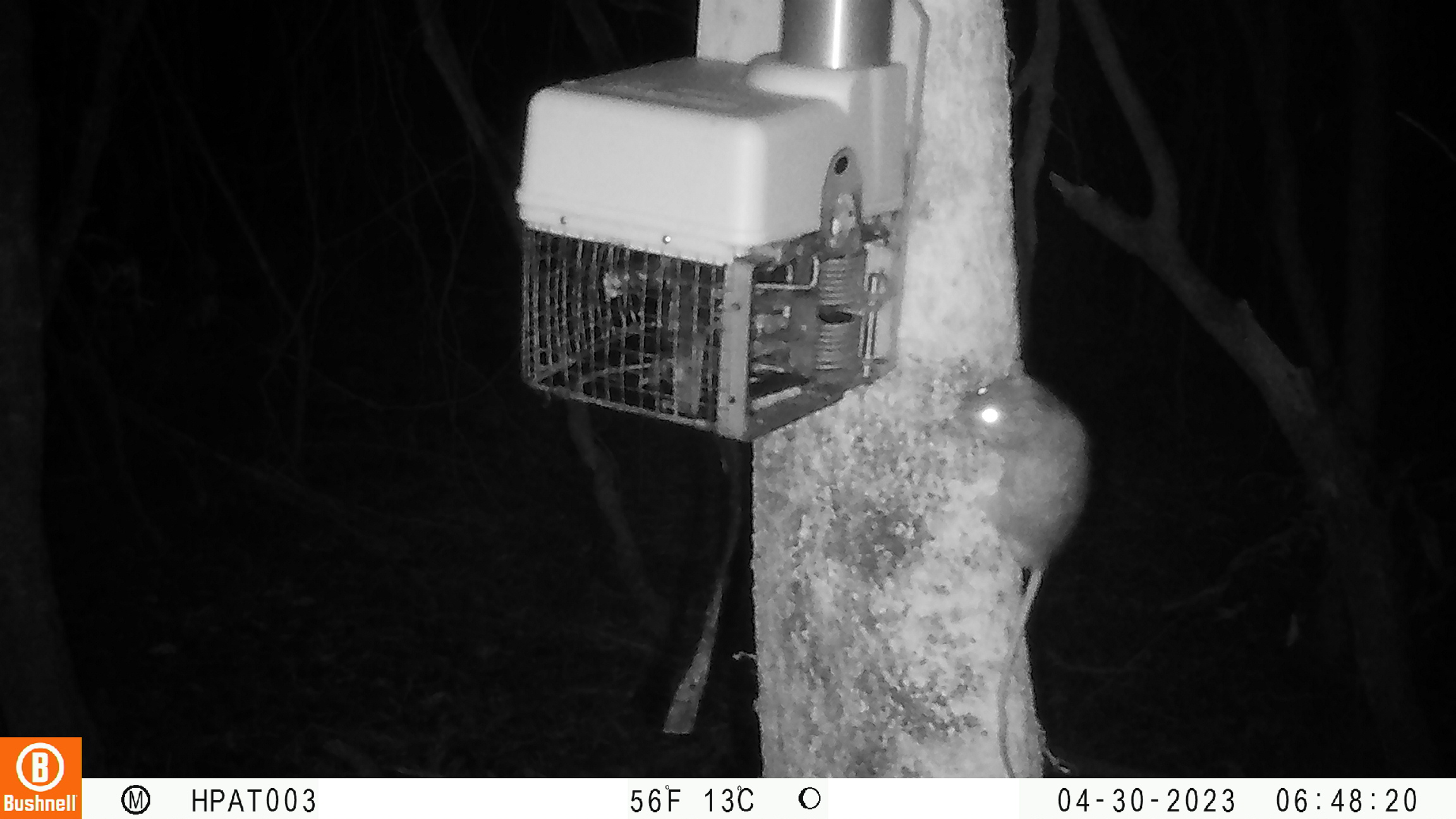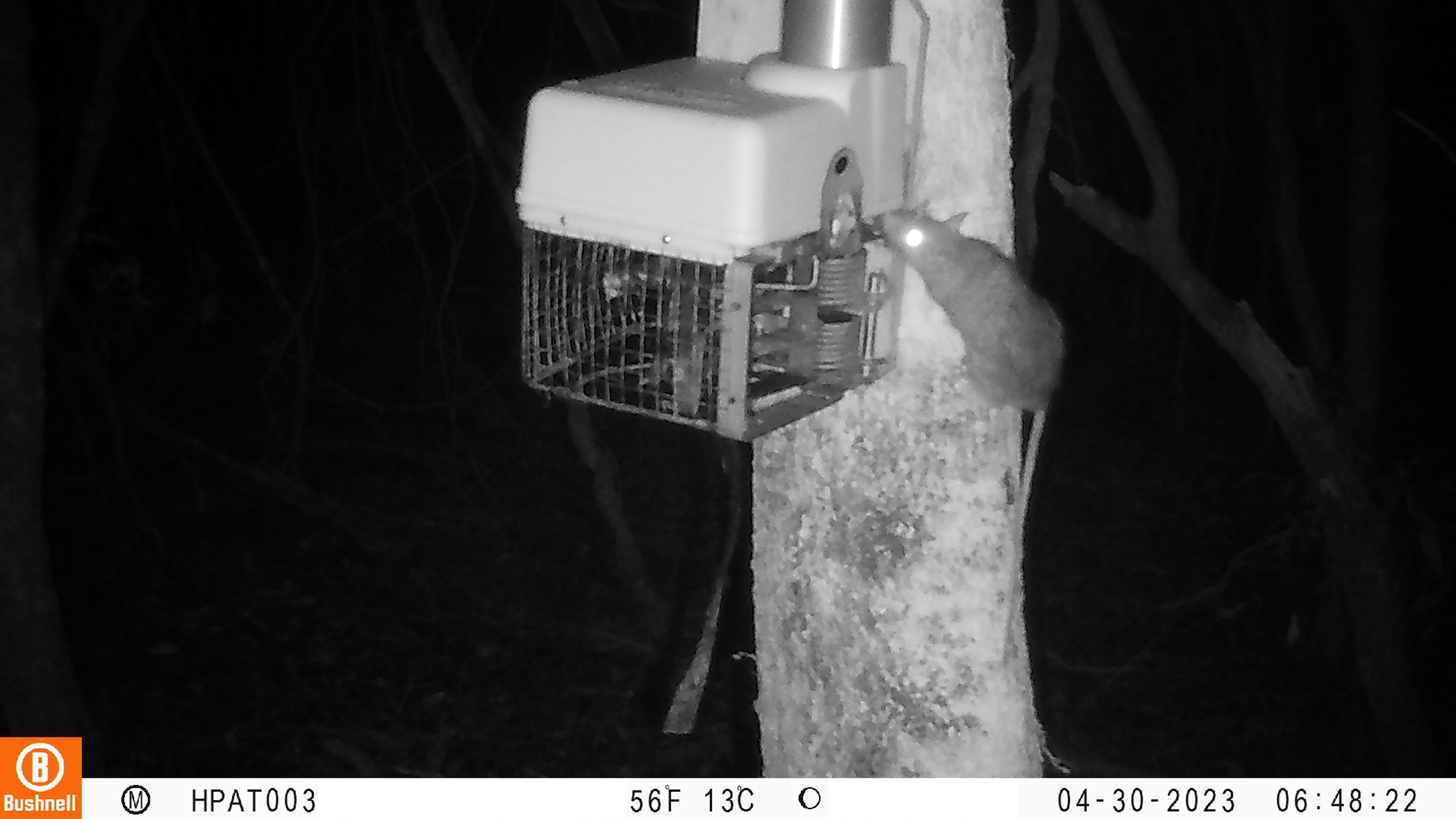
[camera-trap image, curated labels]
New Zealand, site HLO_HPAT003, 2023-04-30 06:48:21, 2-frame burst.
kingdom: Animalia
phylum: Chordata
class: Mammalia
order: Rodentia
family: Muridae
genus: Rattus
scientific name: Rattus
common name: rat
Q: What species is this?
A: Rat (Rattus).